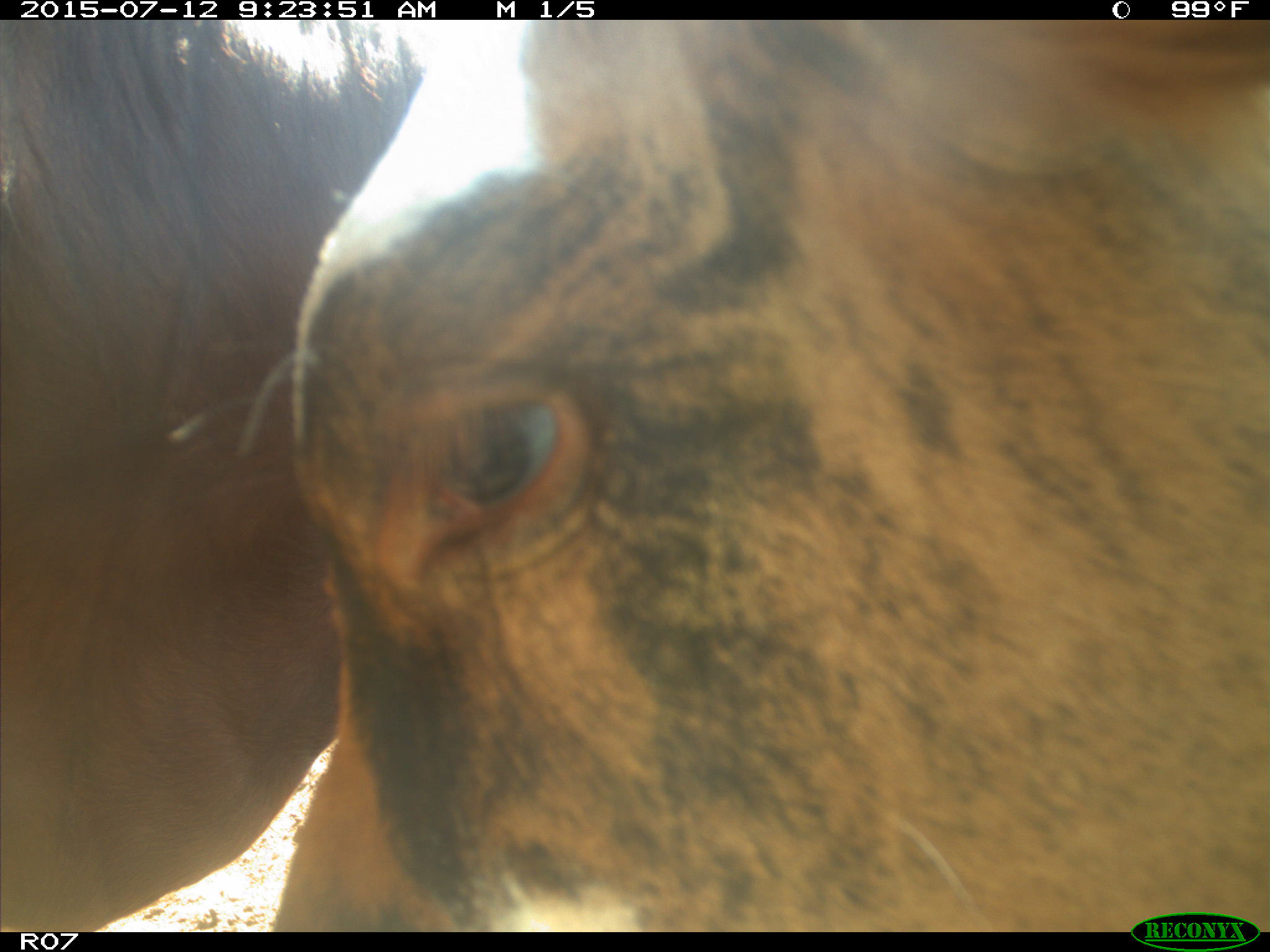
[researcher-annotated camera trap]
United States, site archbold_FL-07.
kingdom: Animalia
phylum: Chordata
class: Mammalia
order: Artiodactyla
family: Bovidae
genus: Bos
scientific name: Bos taurus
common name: domestic cow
Bos taurus (domestic cow).